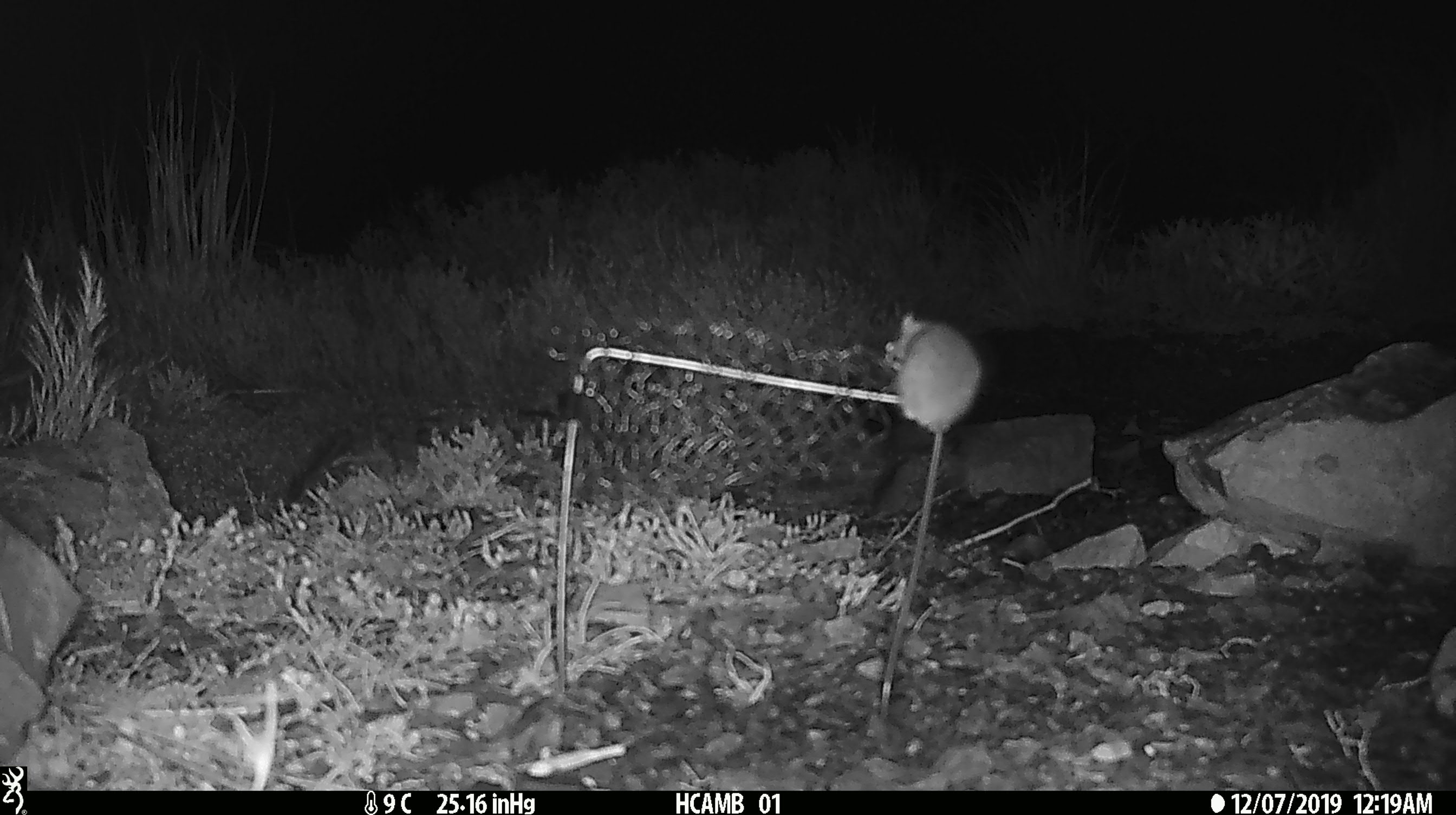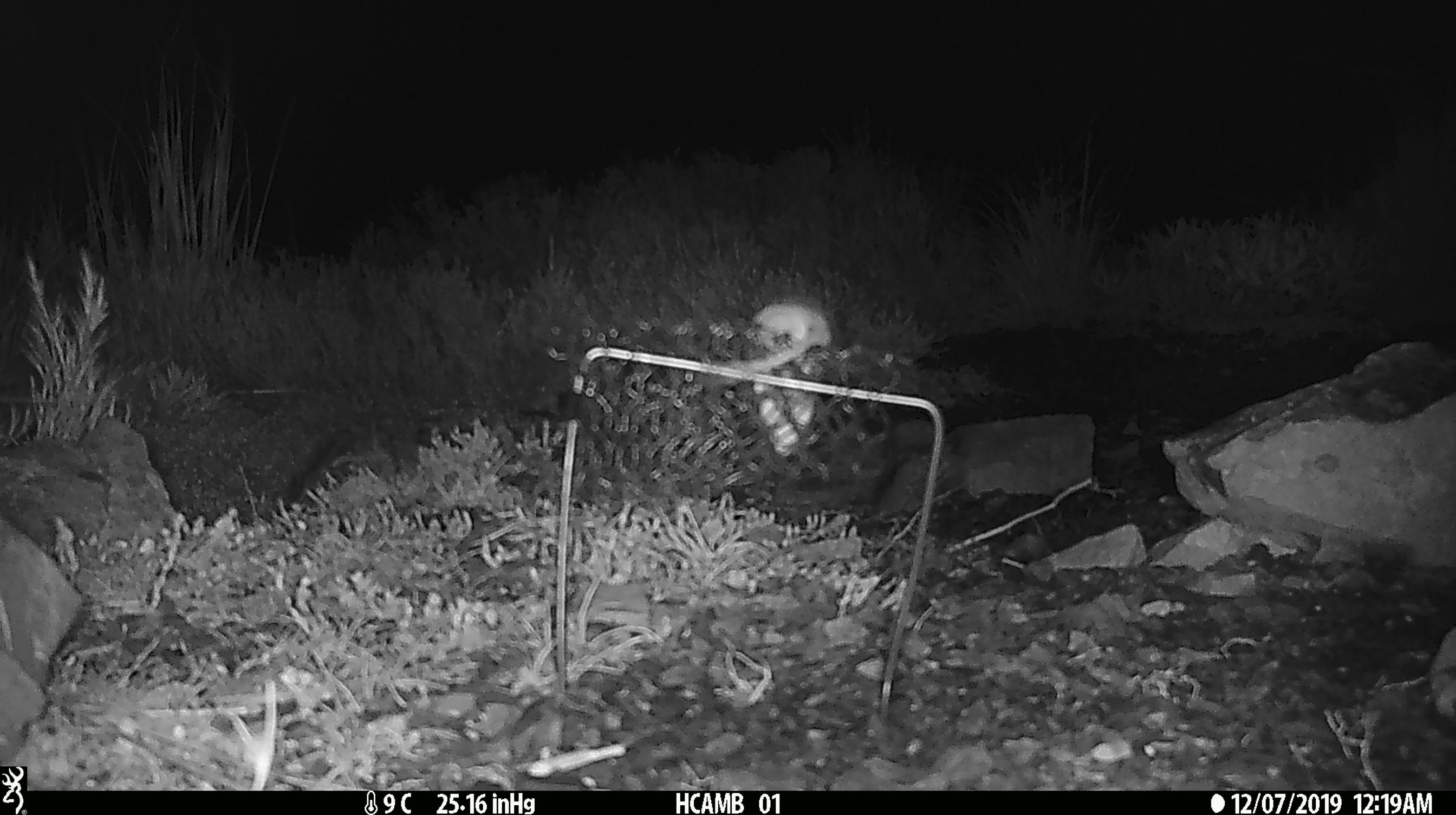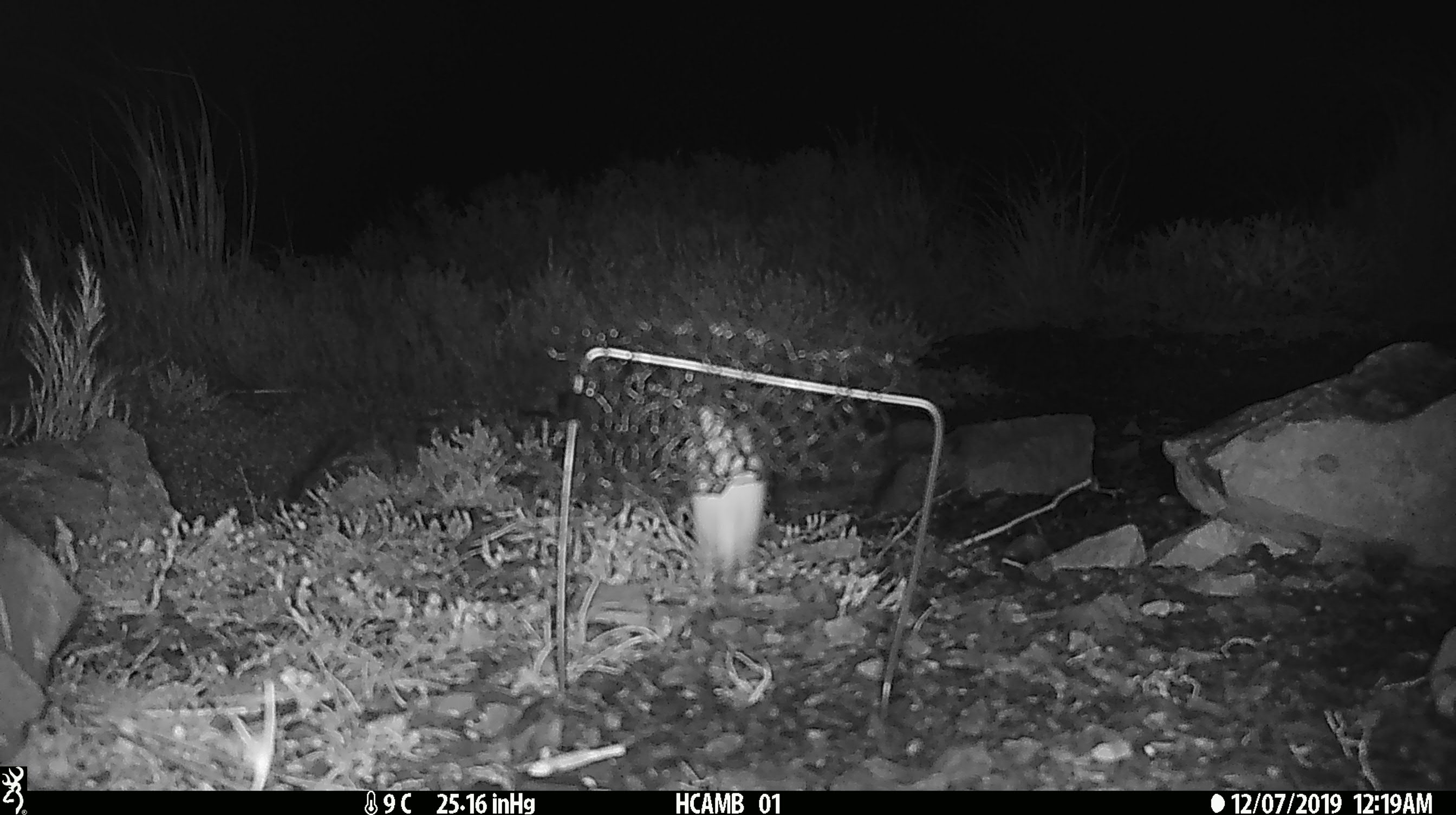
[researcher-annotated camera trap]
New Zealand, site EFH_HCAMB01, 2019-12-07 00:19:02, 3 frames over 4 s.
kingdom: Animalia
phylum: Chordata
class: Mammalia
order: Rodentia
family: Muridae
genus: Mus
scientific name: Mus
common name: mouse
Mouse (Mus).